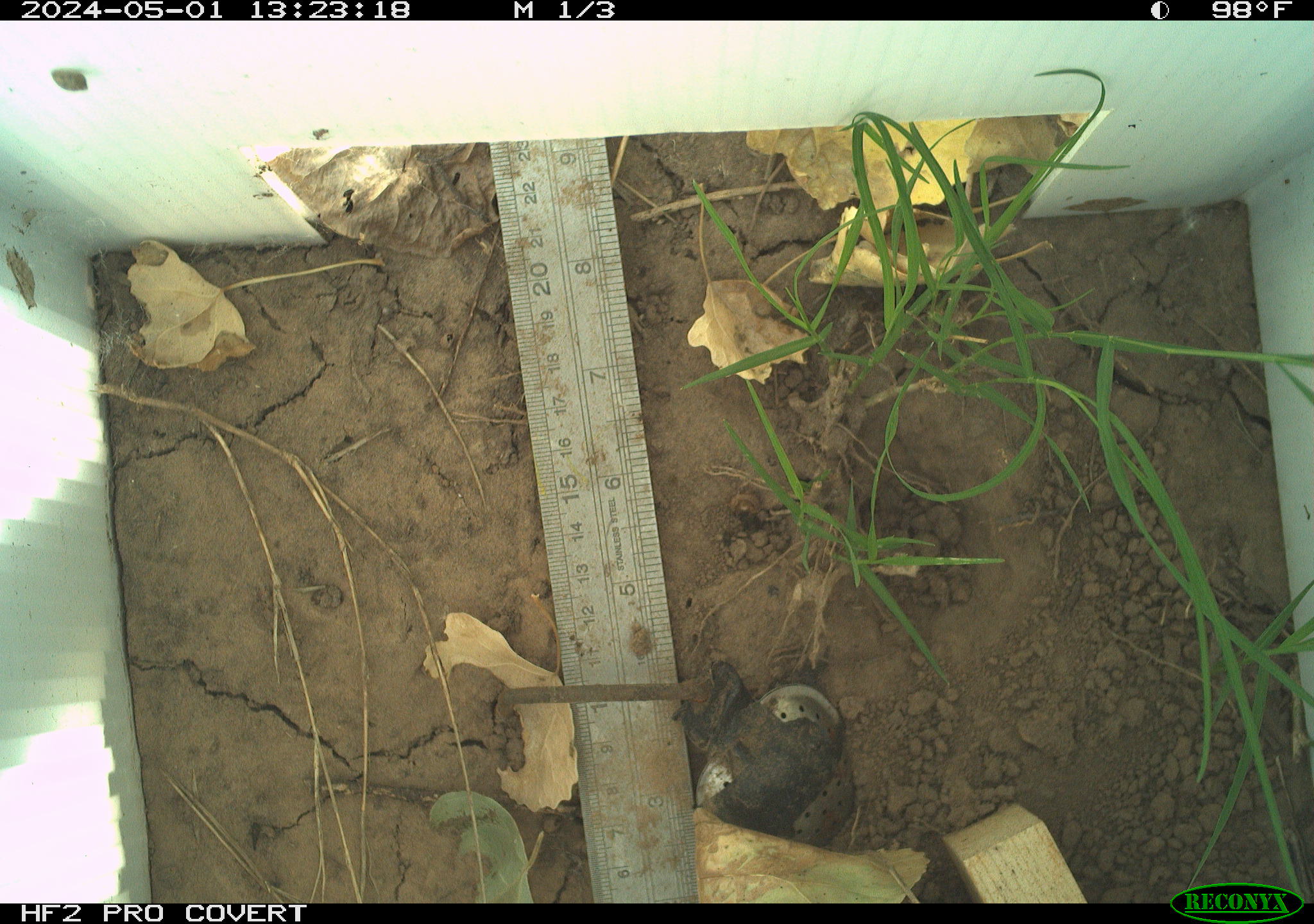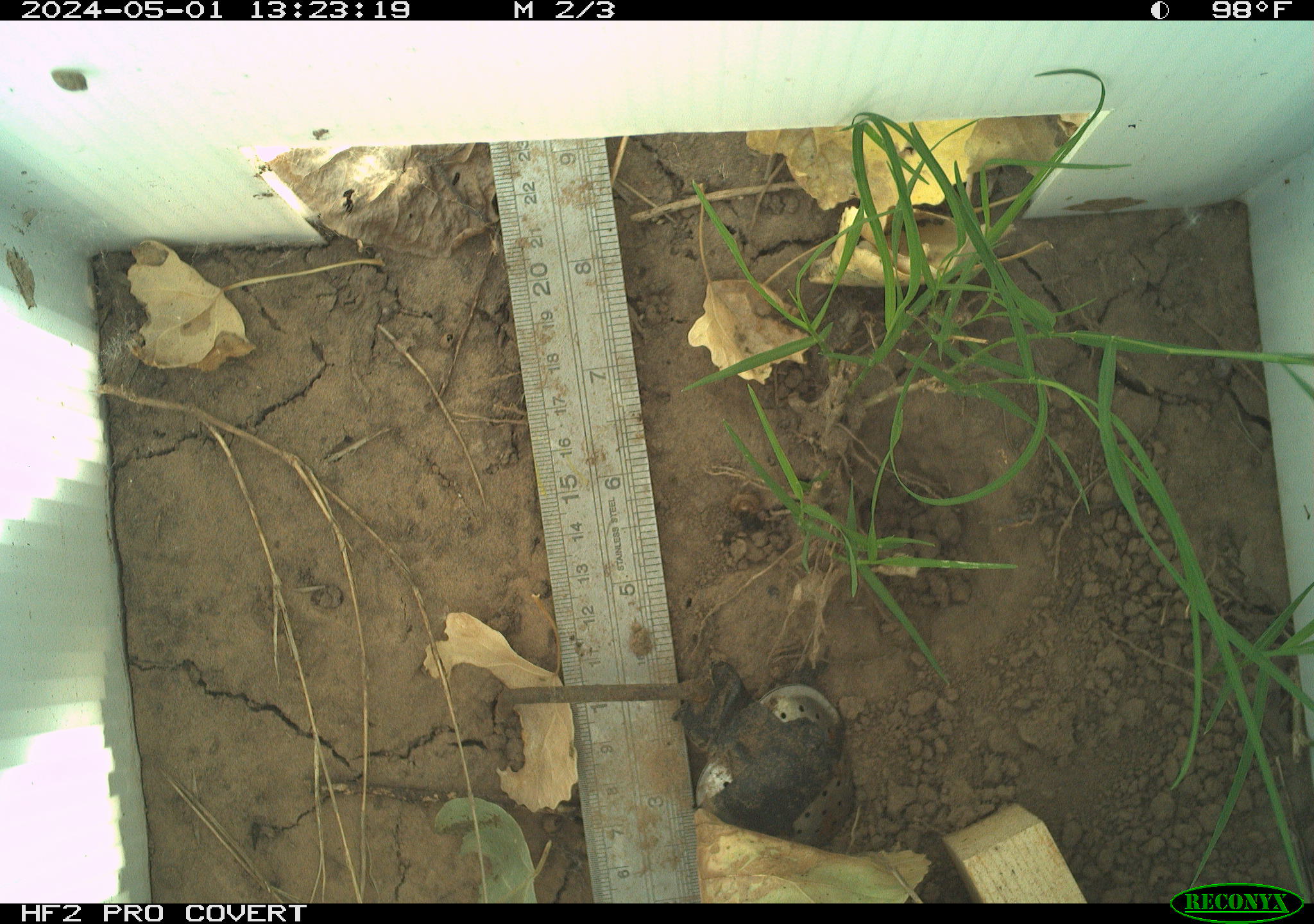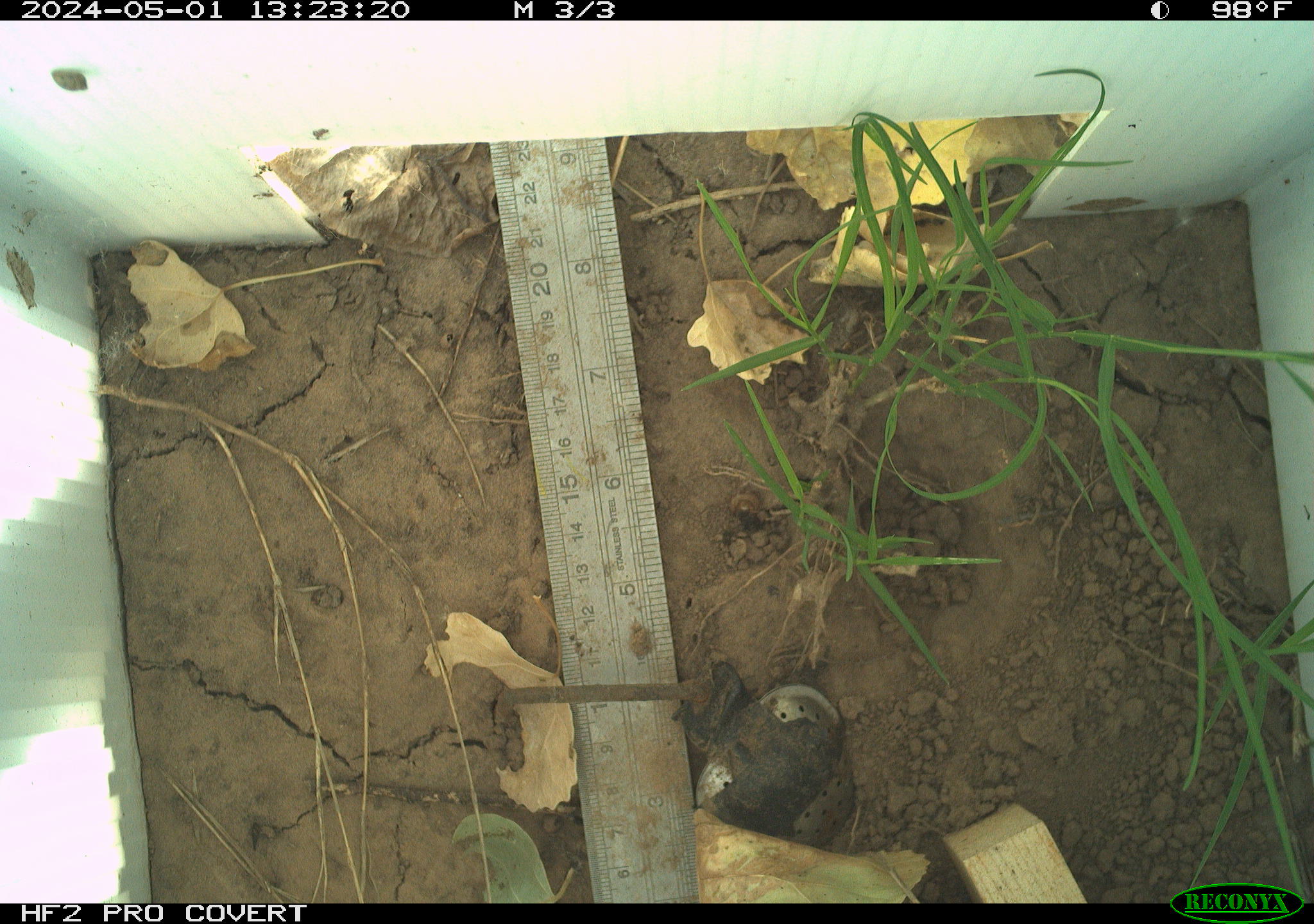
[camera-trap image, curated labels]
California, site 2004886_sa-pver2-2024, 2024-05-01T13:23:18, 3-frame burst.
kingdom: Animalia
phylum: Arthropoda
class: Insecta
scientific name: Insecta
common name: insect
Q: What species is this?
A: Insect (Insecta).